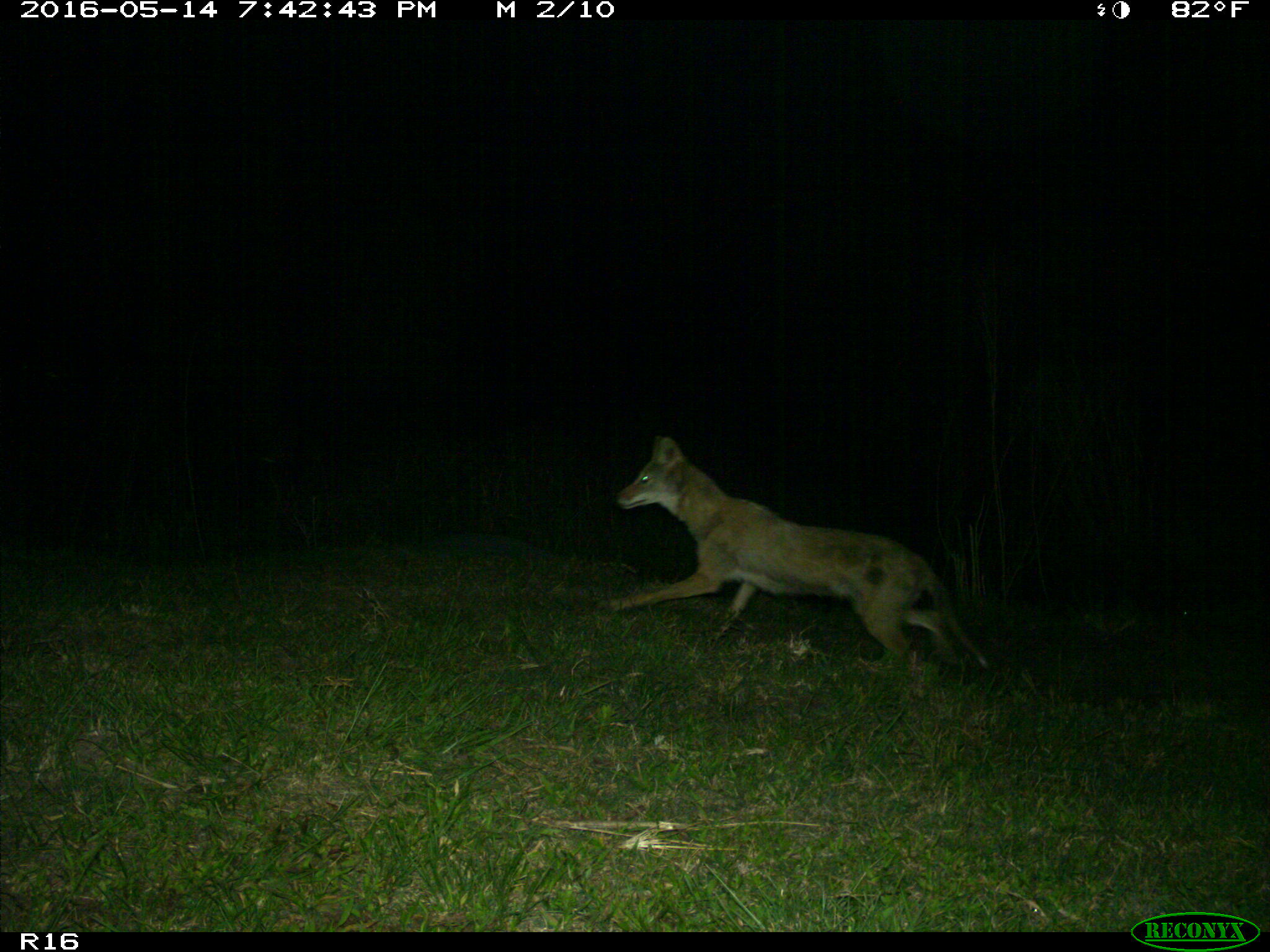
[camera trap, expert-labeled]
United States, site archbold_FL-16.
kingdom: Animalia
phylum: Chordata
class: Mammalia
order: Carnivora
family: Canidae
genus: Canis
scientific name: Canis latrans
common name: coyote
Canis latrans (coyote).